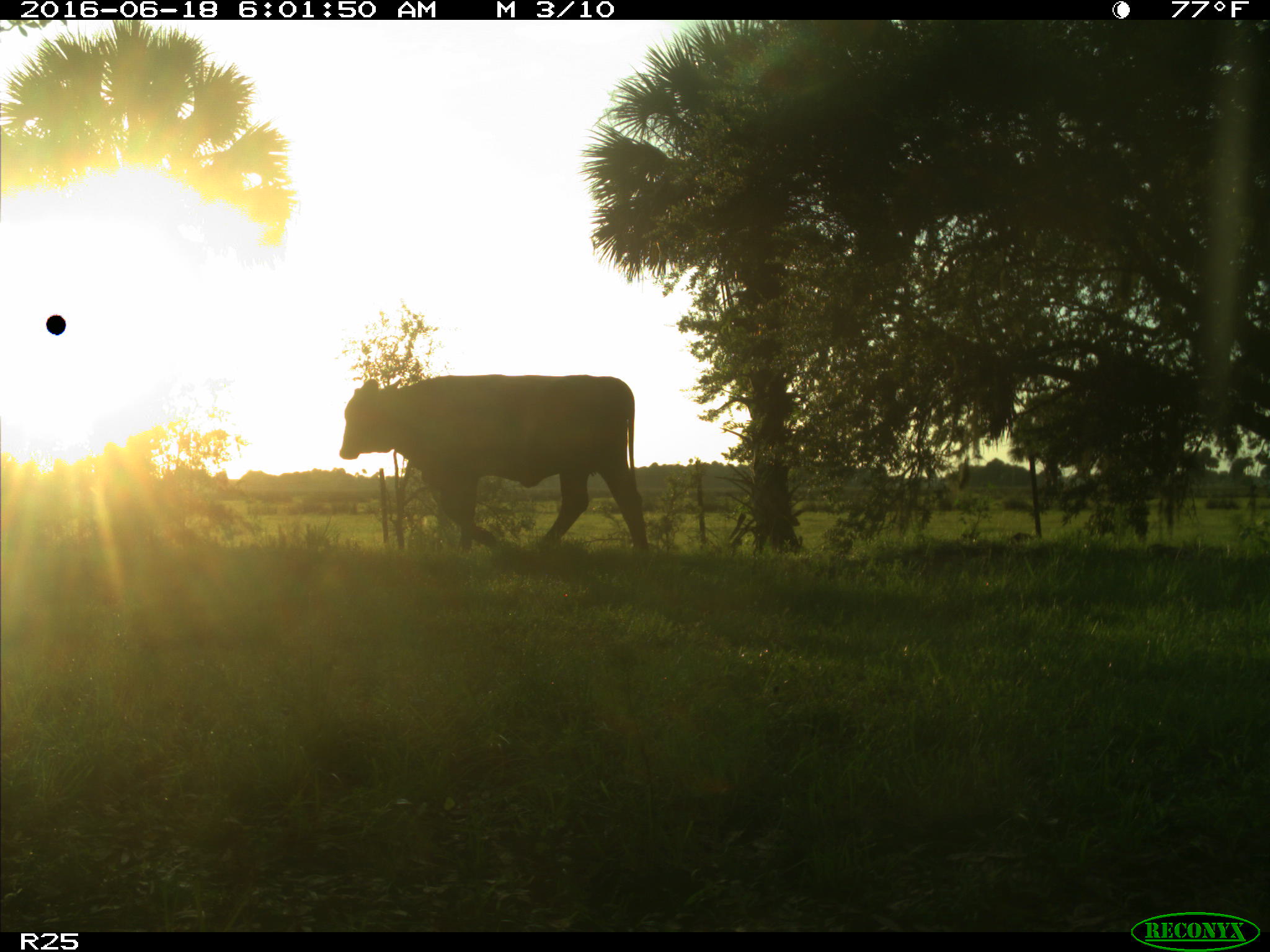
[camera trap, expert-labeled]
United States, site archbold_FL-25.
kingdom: Animalia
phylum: Chordata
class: Mammalia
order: Artiodactyla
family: Bovidae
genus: Bos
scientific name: Bos taurus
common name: domestic cow